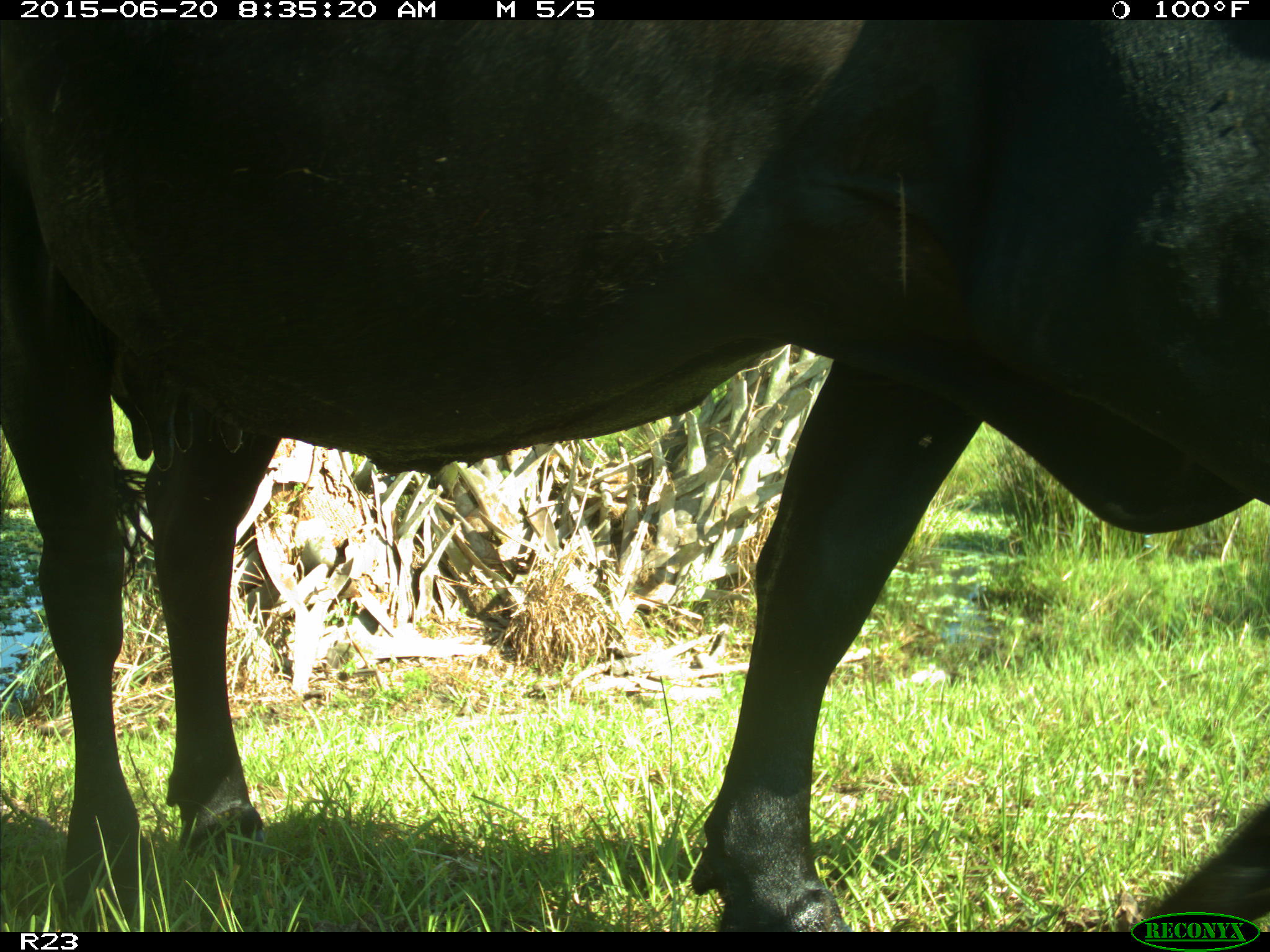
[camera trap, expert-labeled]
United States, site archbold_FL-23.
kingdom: Animalia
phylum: Chordata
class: Mammalia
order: Artiodactyla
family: Bovidae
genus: Bos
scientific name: Bos taurus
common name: domestic cow